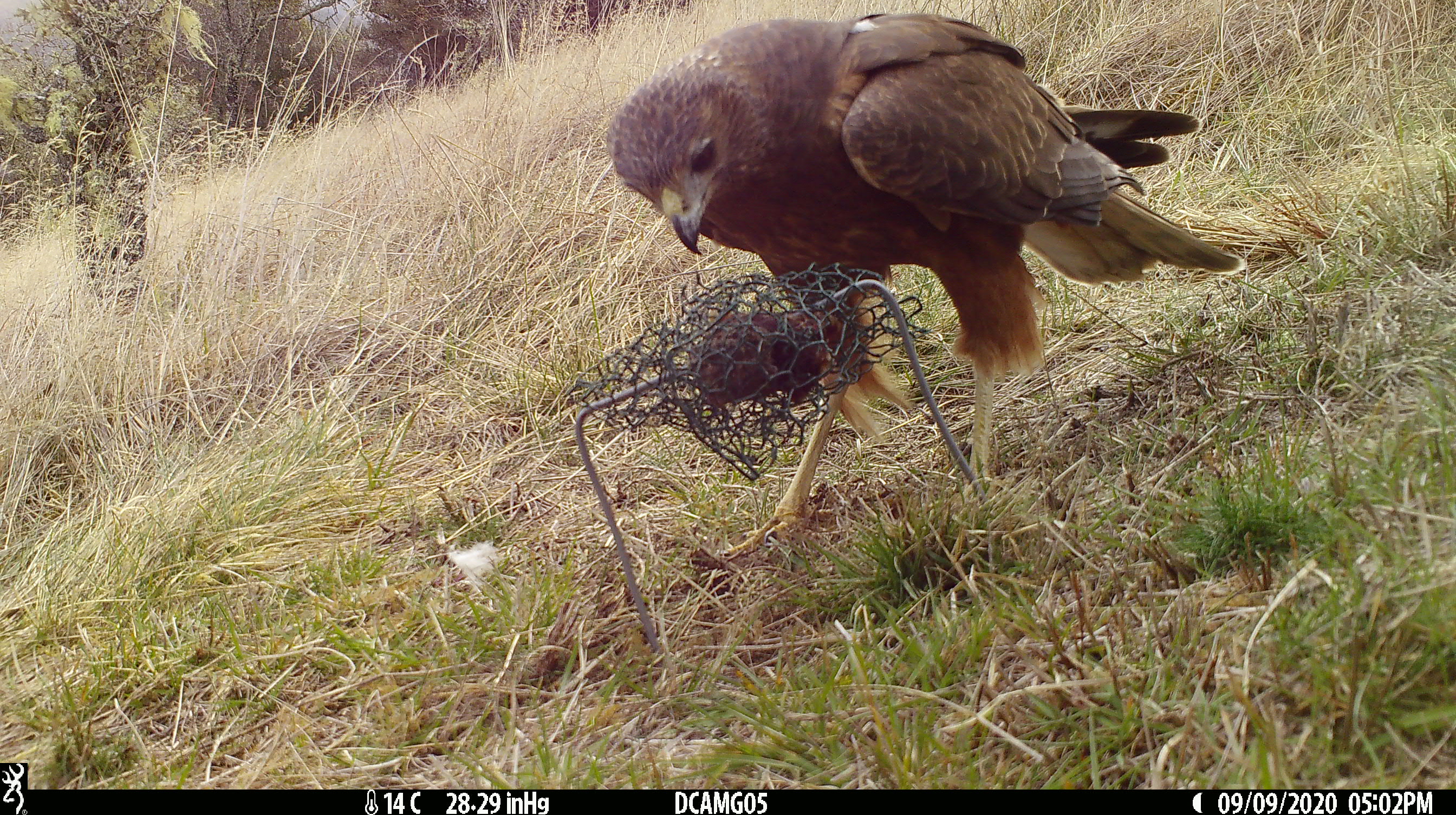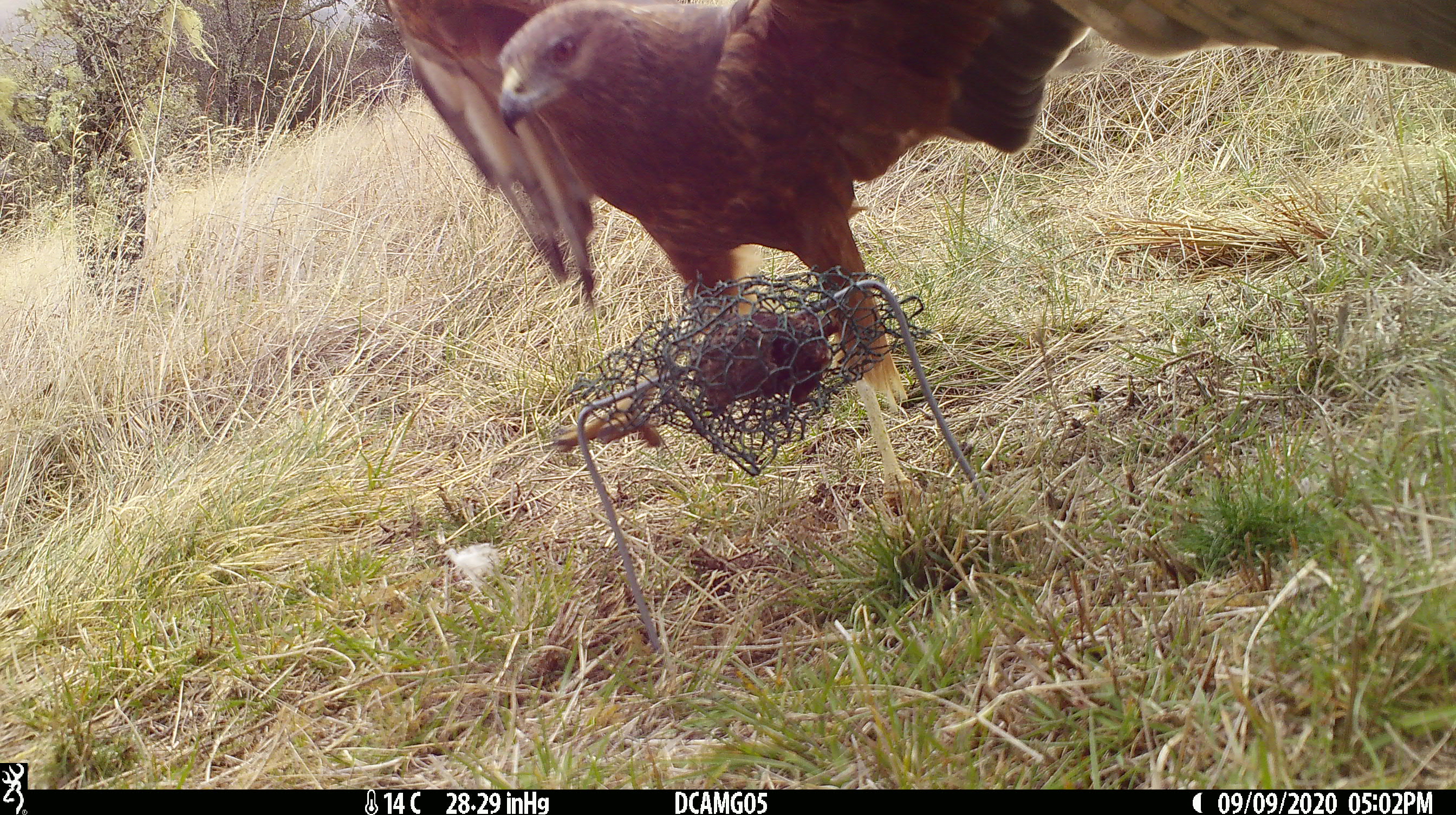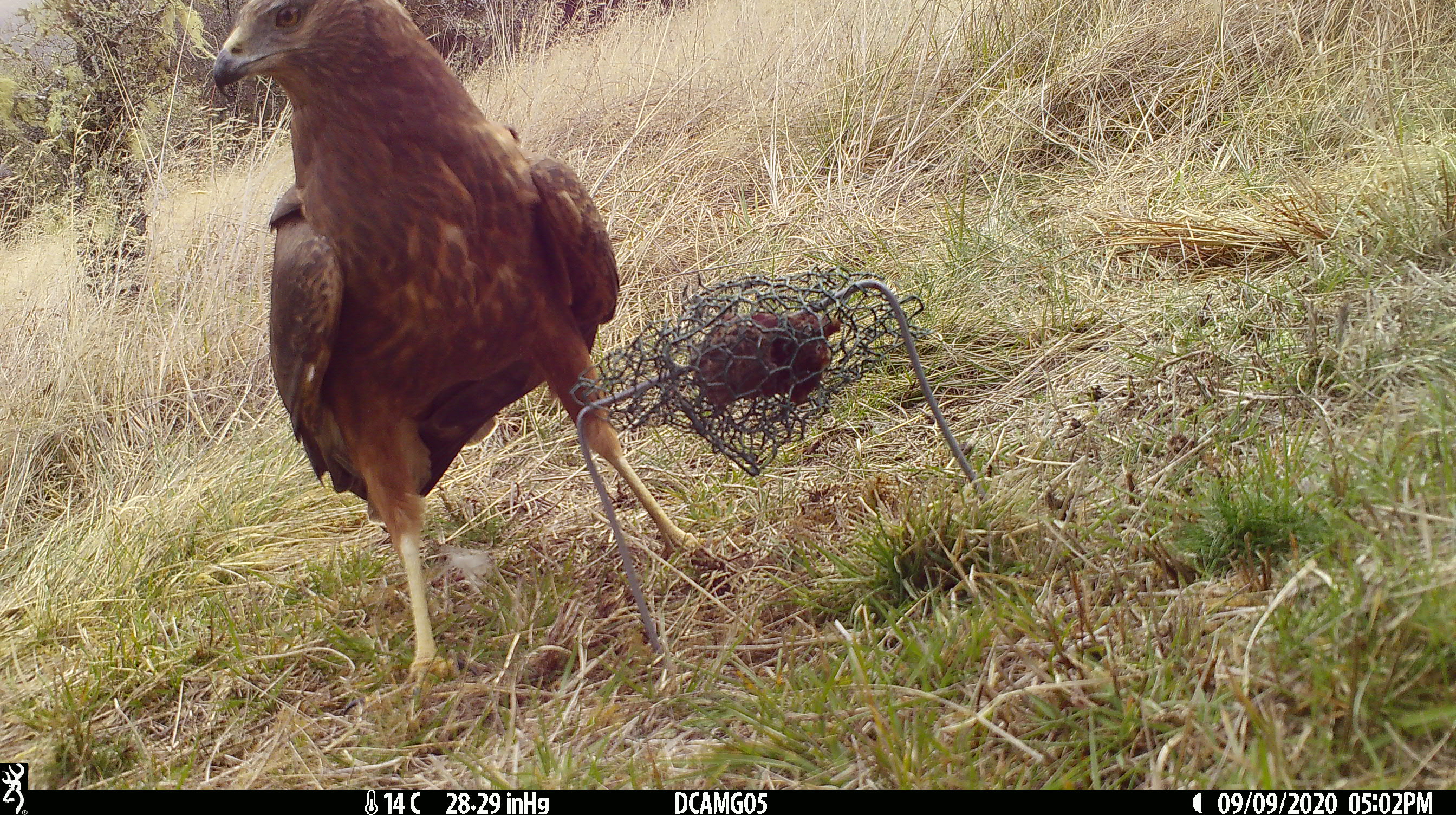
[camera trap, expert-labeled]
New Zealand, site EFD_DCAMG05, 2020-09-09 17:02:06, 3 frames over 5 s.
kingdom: Animalia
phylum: Chordata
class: Aves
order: Accipitriformes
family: Accipitridae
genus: Circus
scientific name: Circus approximans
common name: swamp harrier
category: harrier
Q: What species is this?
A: Harrier (swamp harrier) (Circus approximans).